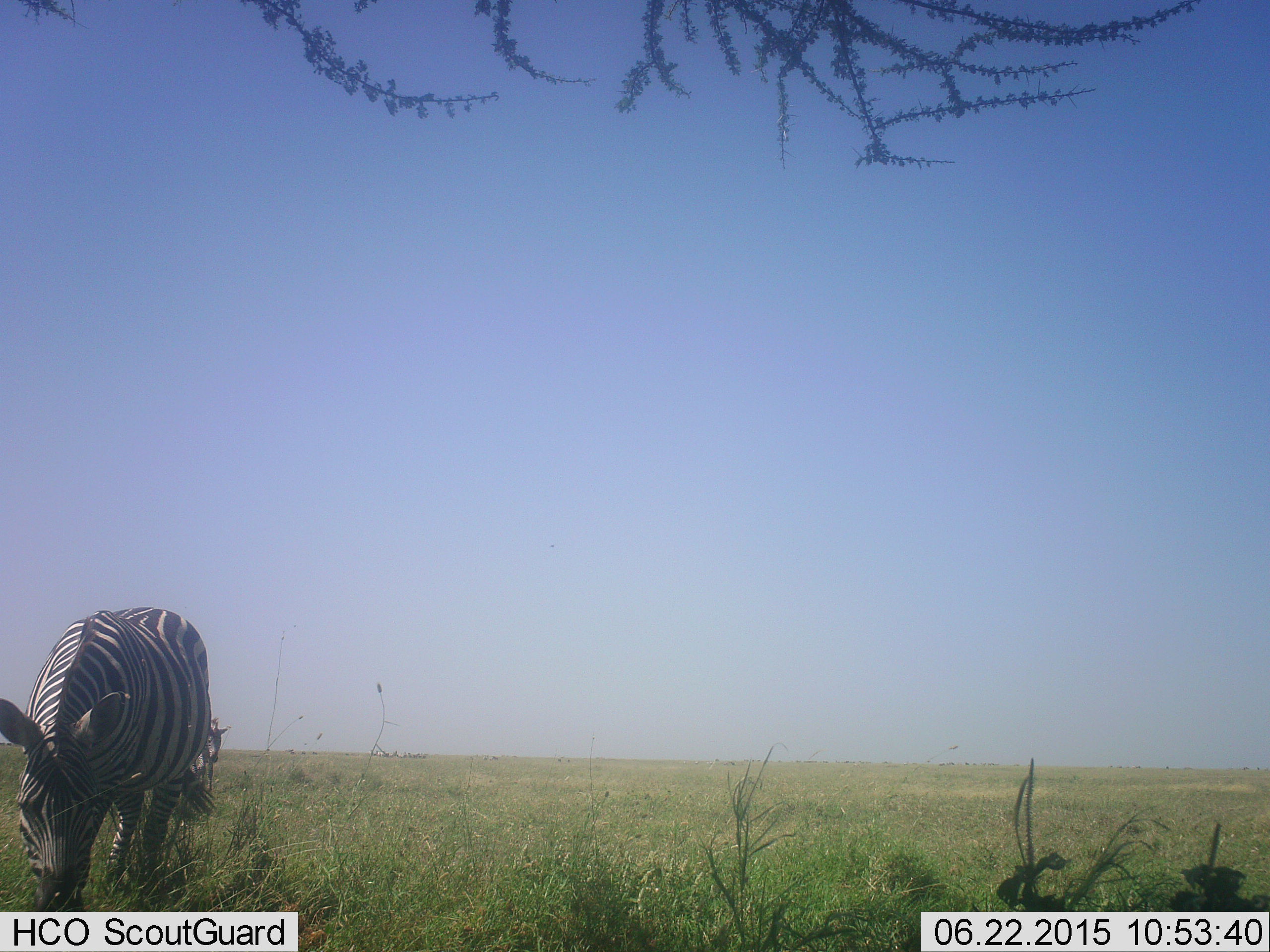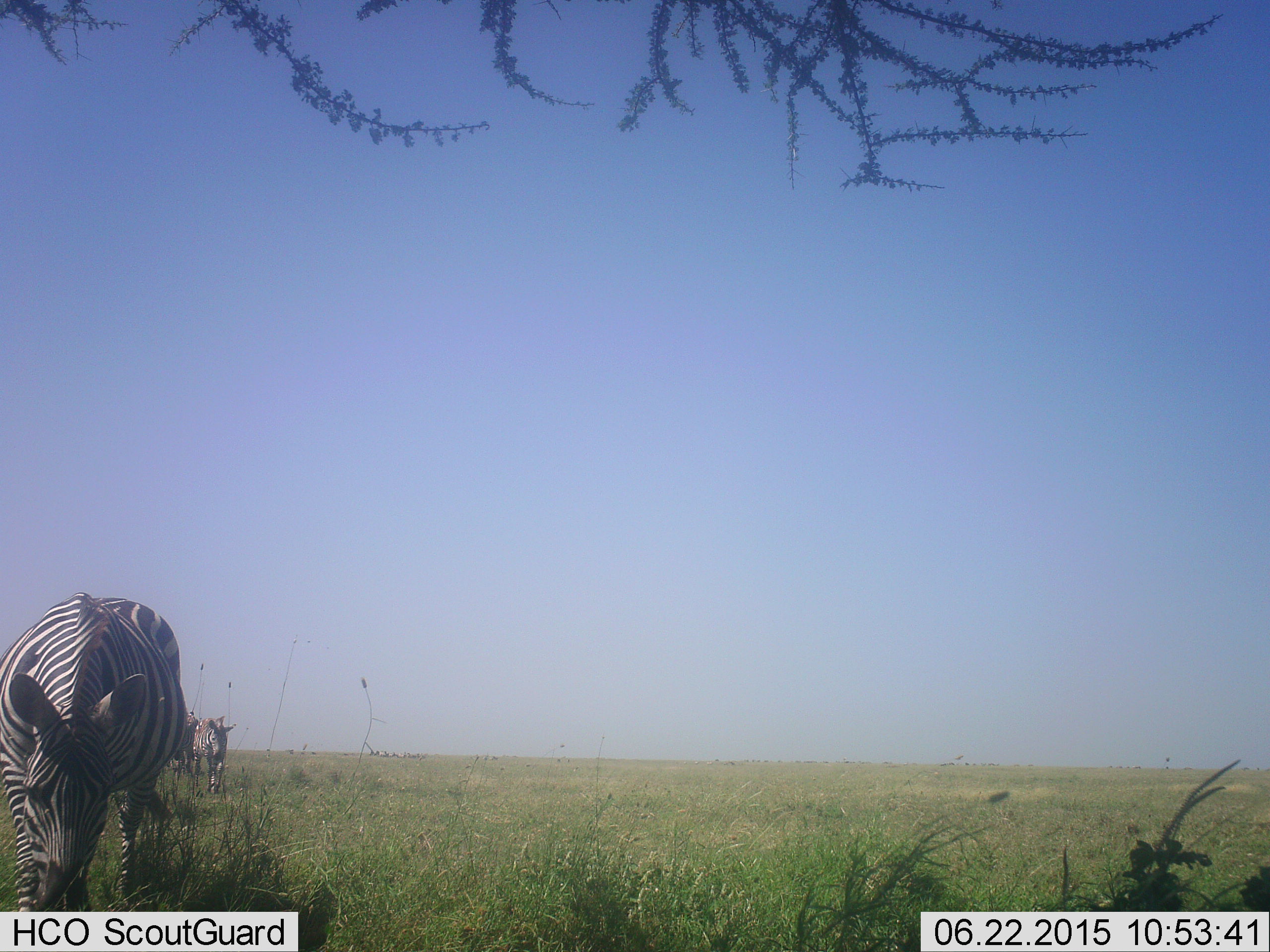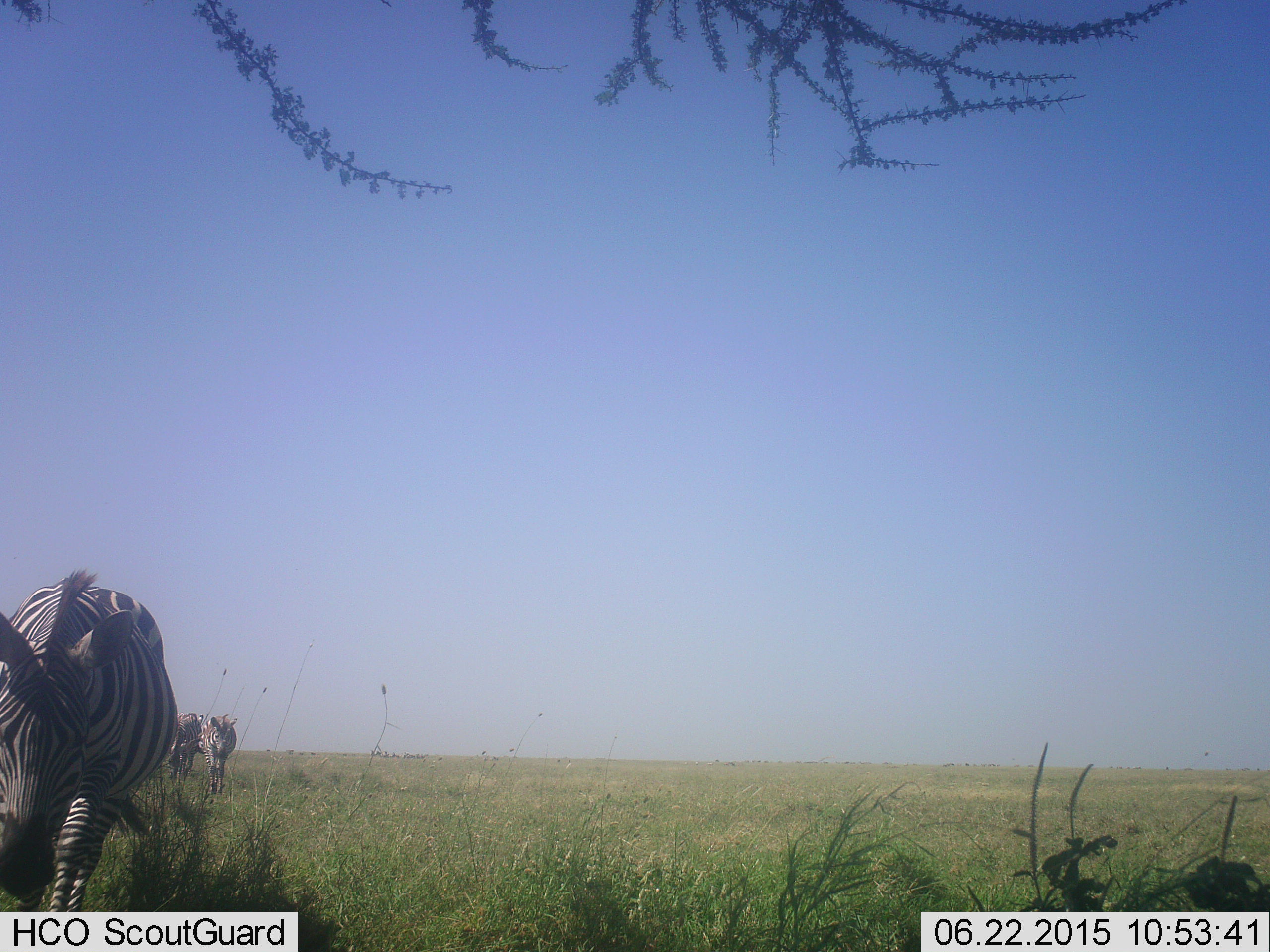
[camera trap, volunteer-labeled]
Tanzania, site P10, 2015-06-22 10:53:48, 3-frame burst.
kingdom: Animalia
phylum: Chordata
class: Mammalia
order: Perissodactyla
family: Equidae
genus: Equus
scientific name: Equus quagga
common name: plains zebra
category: zebra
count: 3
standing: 20%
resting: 0%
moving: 80%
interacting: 0%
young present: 0%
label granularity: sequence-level